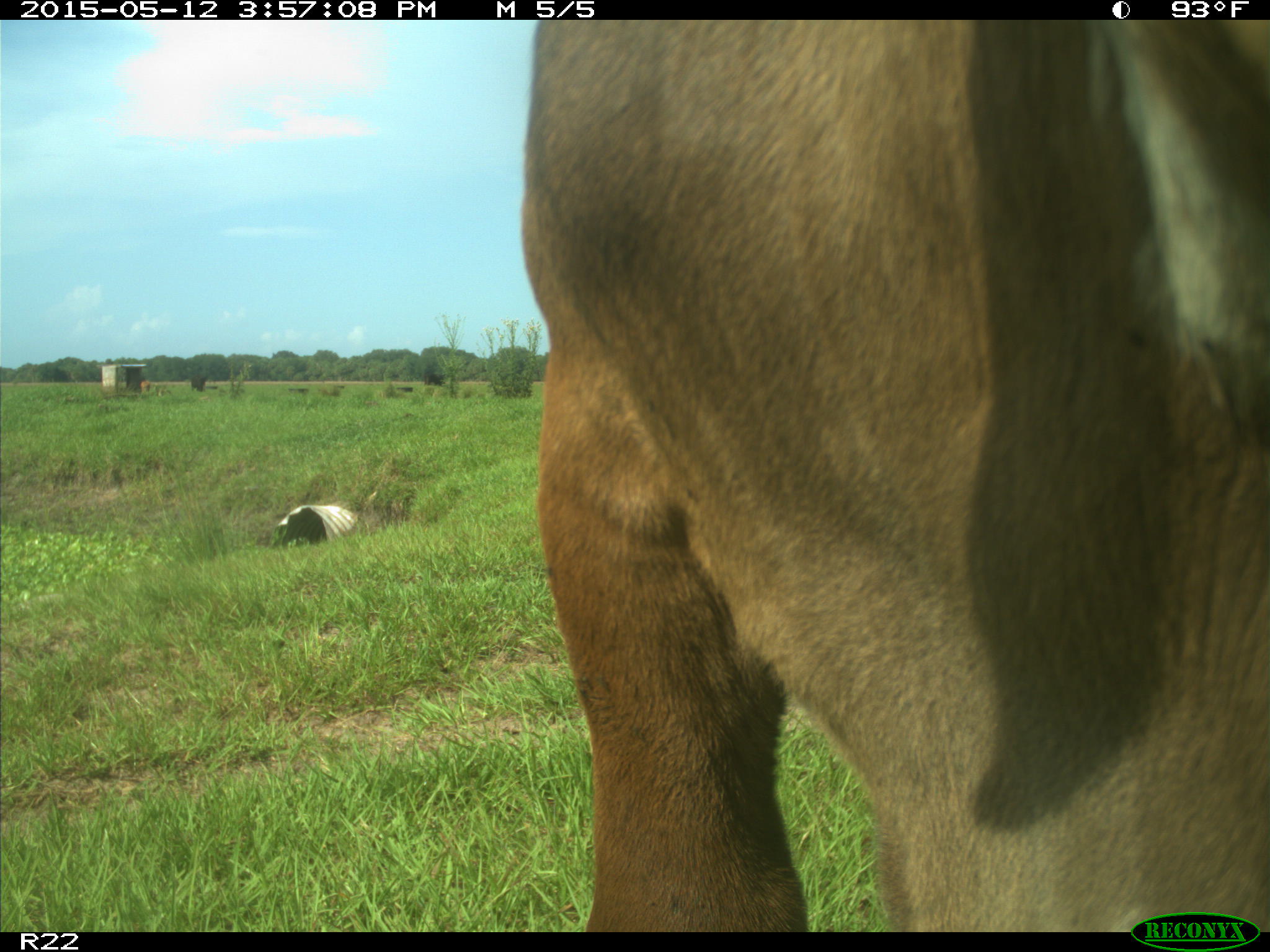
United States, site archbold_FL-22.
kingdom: Animalia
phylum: Chordata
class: Mammalia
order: Artiodactyla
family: Bovidae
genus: Bos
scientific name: Bos taurus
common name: domestic cow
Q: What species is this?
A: Bos taurus (domestic cow).